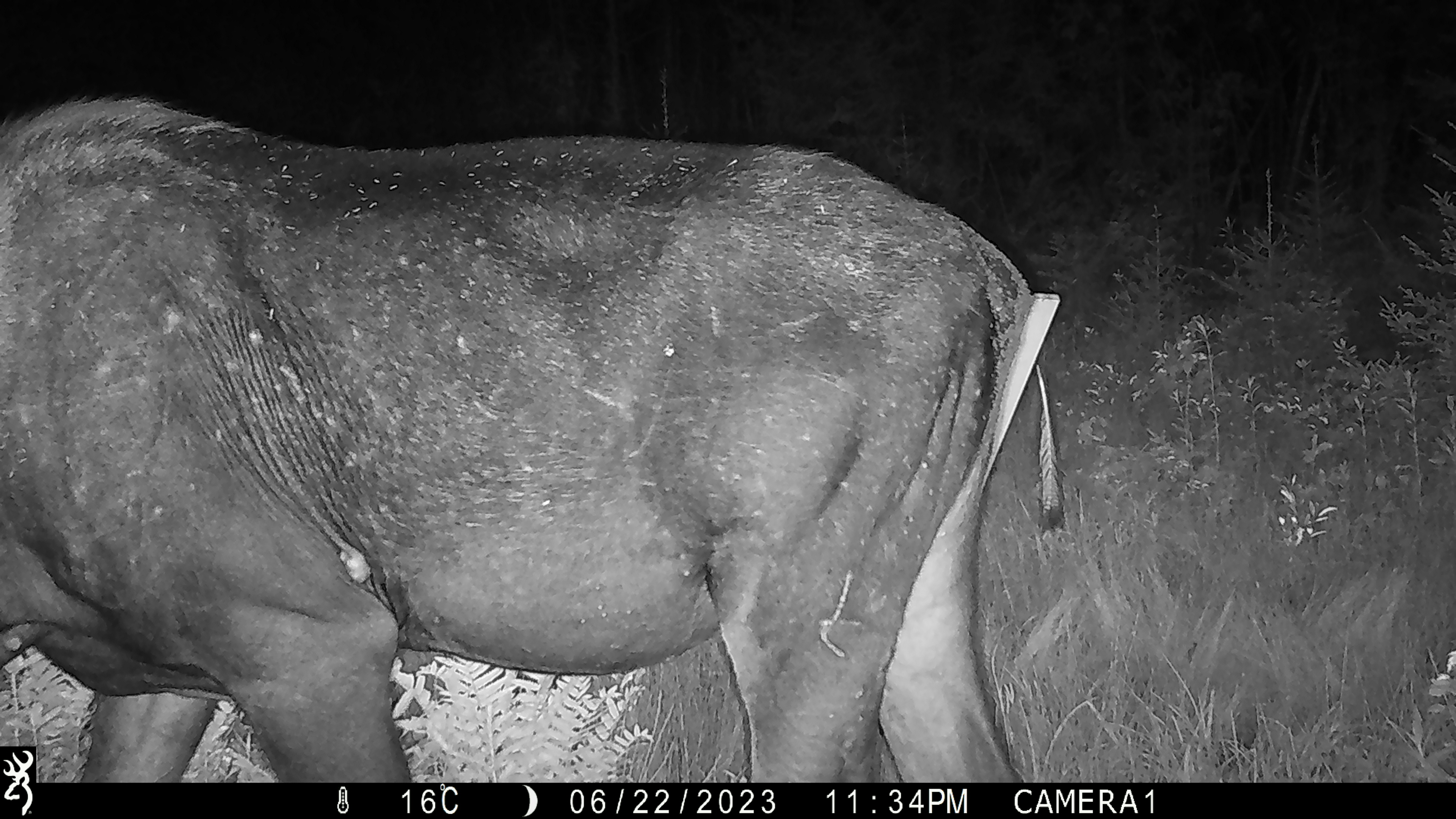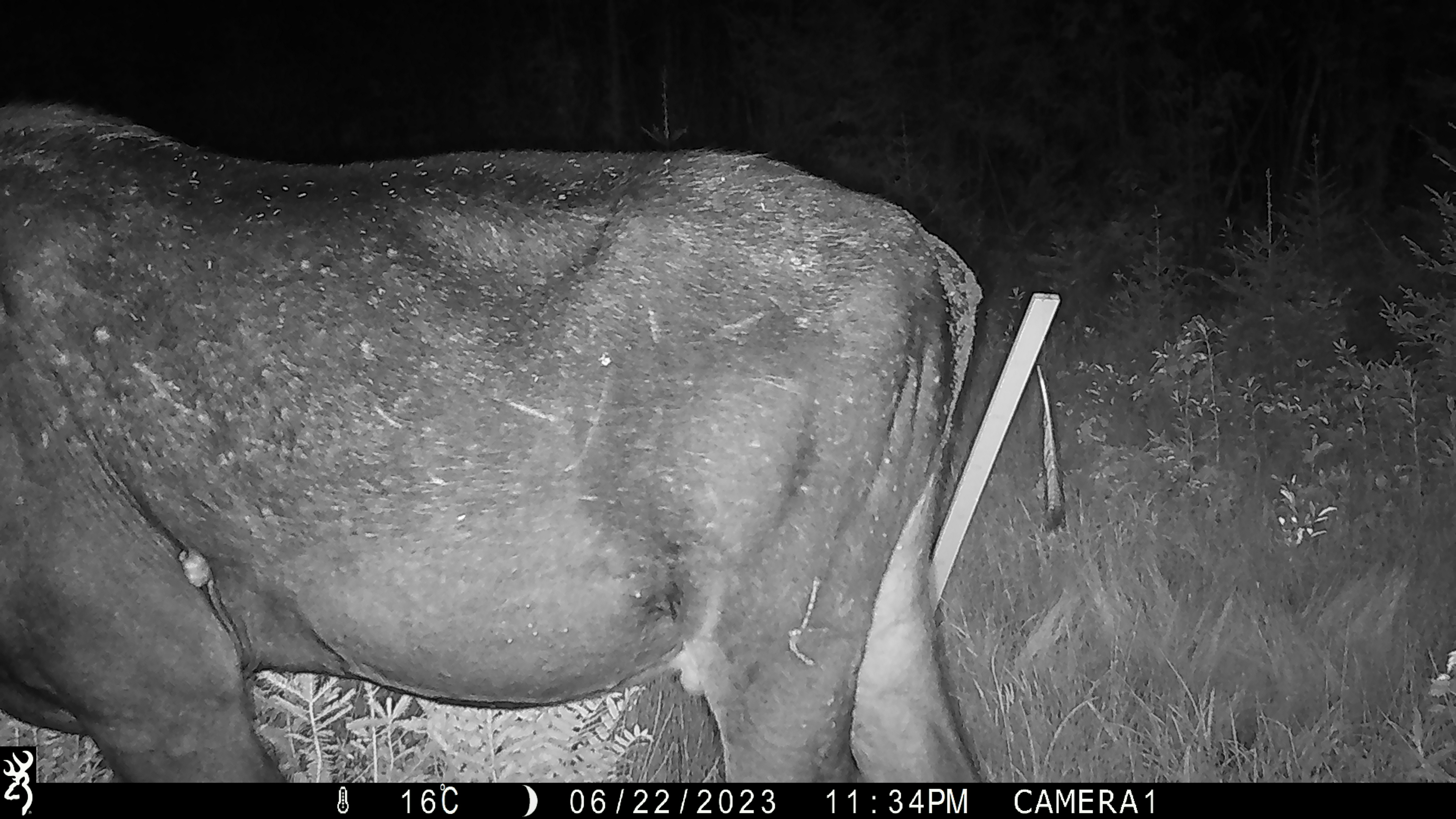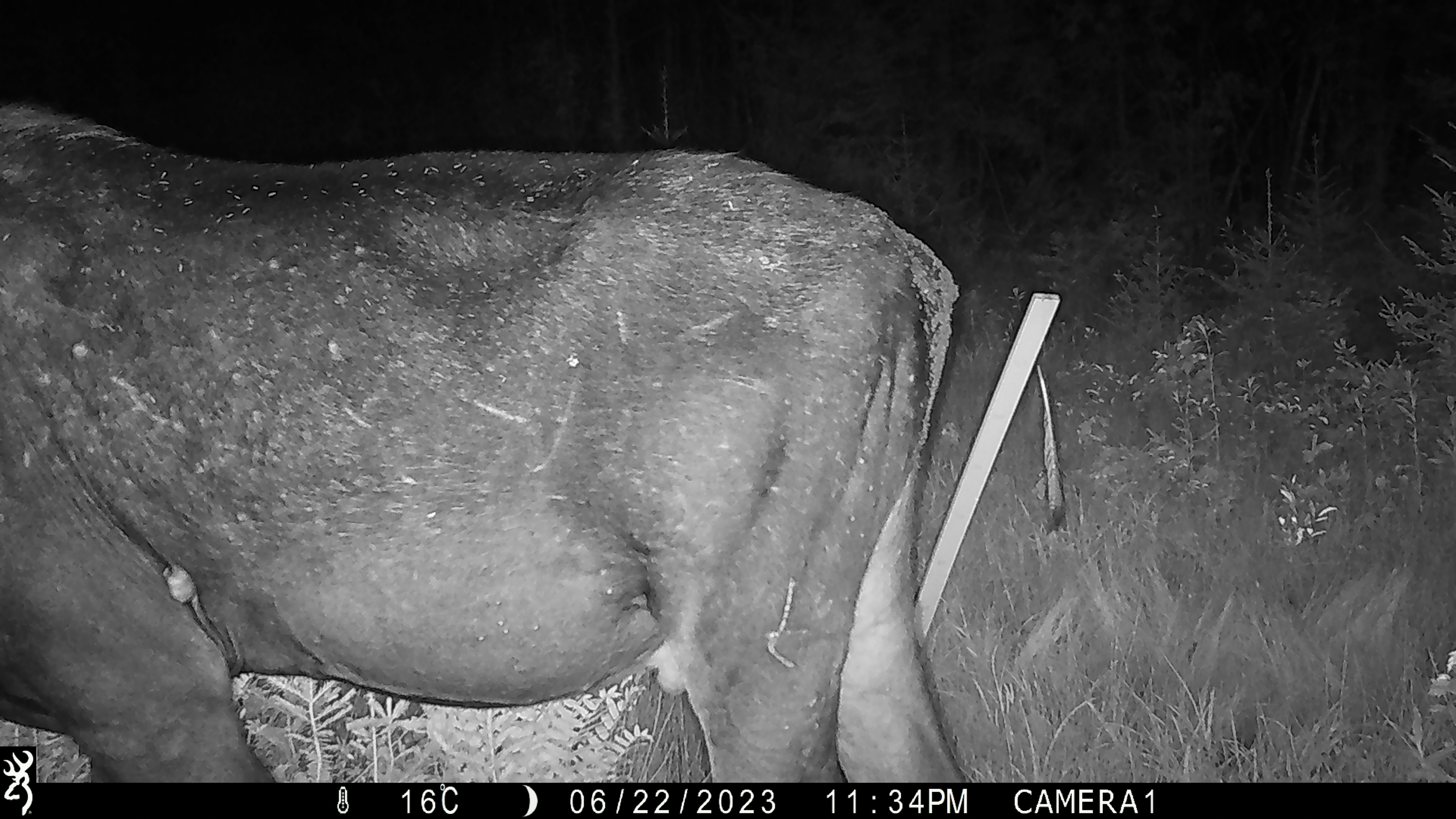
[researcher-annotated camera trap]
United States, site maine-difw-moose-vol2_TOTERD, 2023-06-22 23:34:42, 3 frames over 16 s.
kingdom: Animalia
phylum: Chordata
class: Mammalia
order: Artiodactyla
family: Cervidae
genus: Alces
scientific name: Alces alces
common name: moose